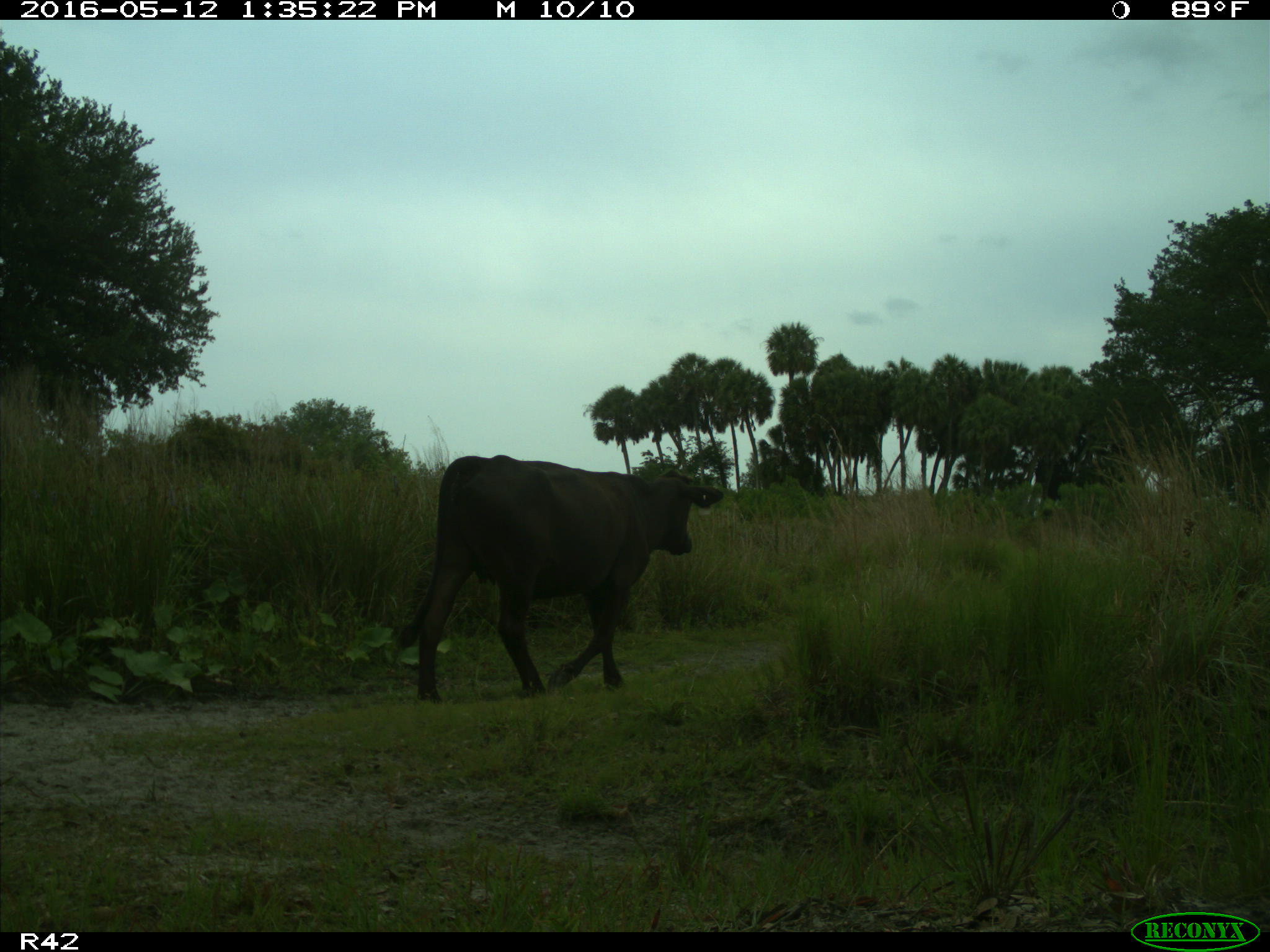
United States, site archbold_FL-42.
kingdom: Animalia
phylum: Chordata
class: Mammalia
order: Artiodactyla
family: Bovidae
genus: Bos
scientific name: Bos taurus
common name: domestic cow